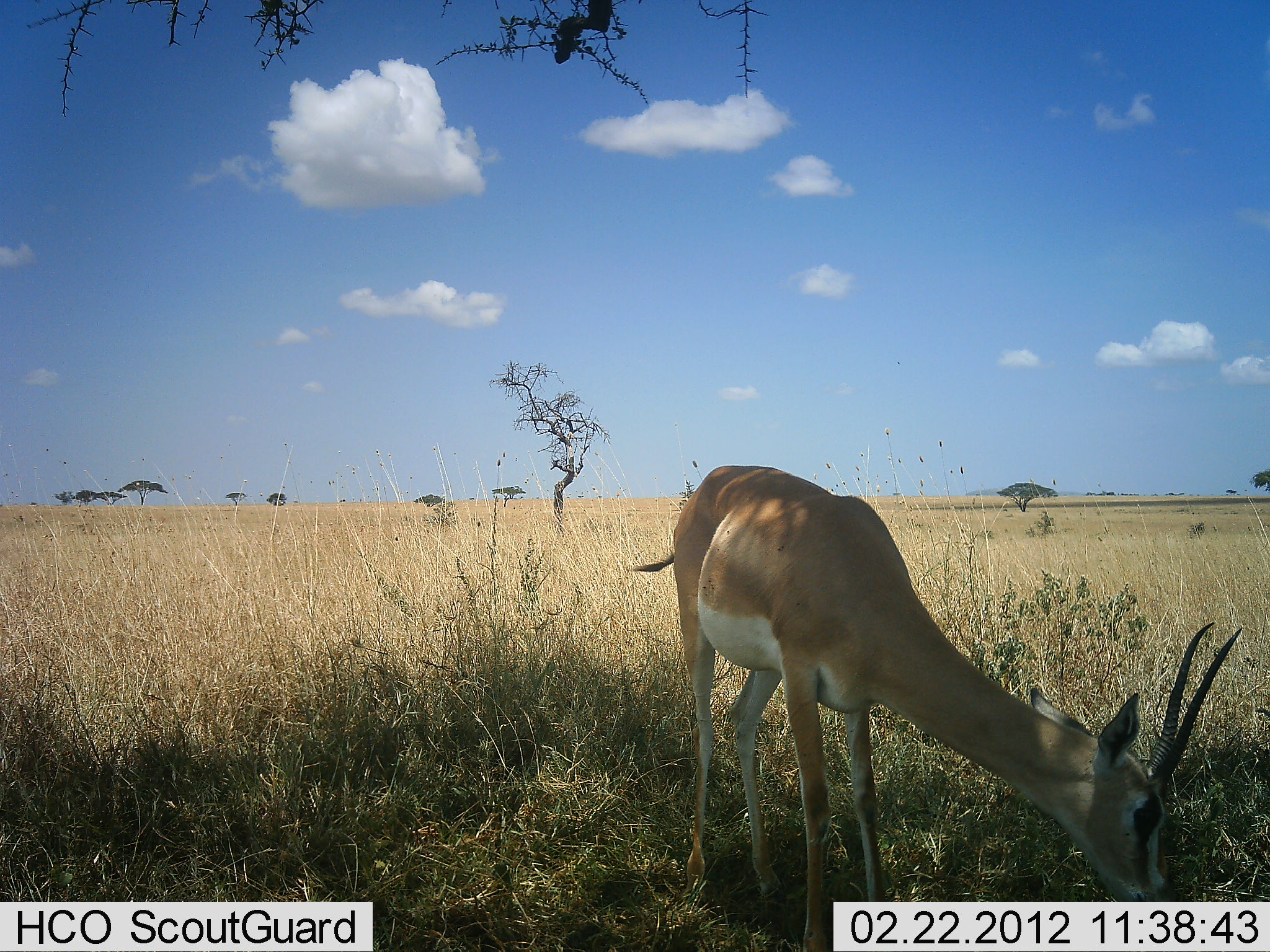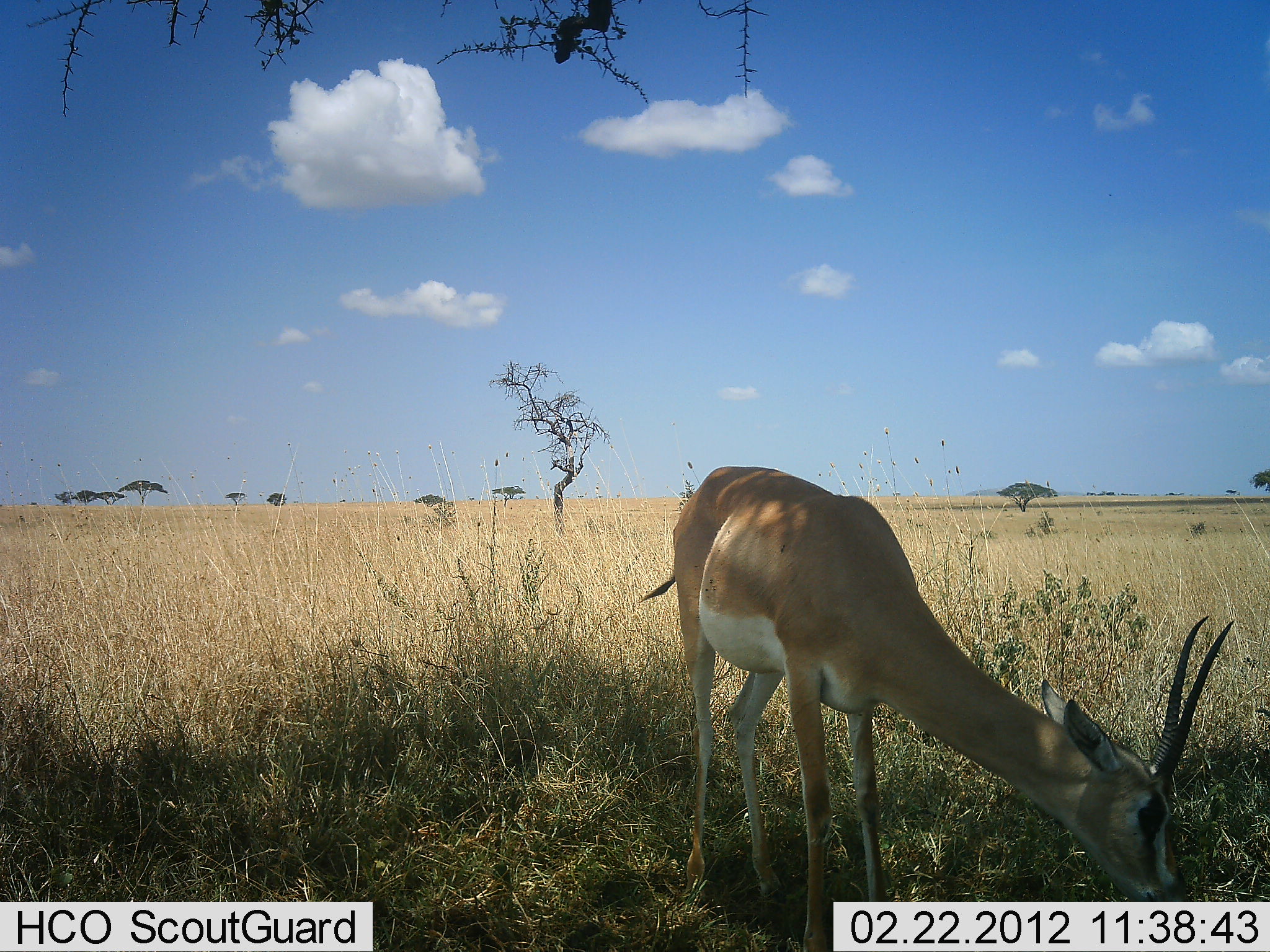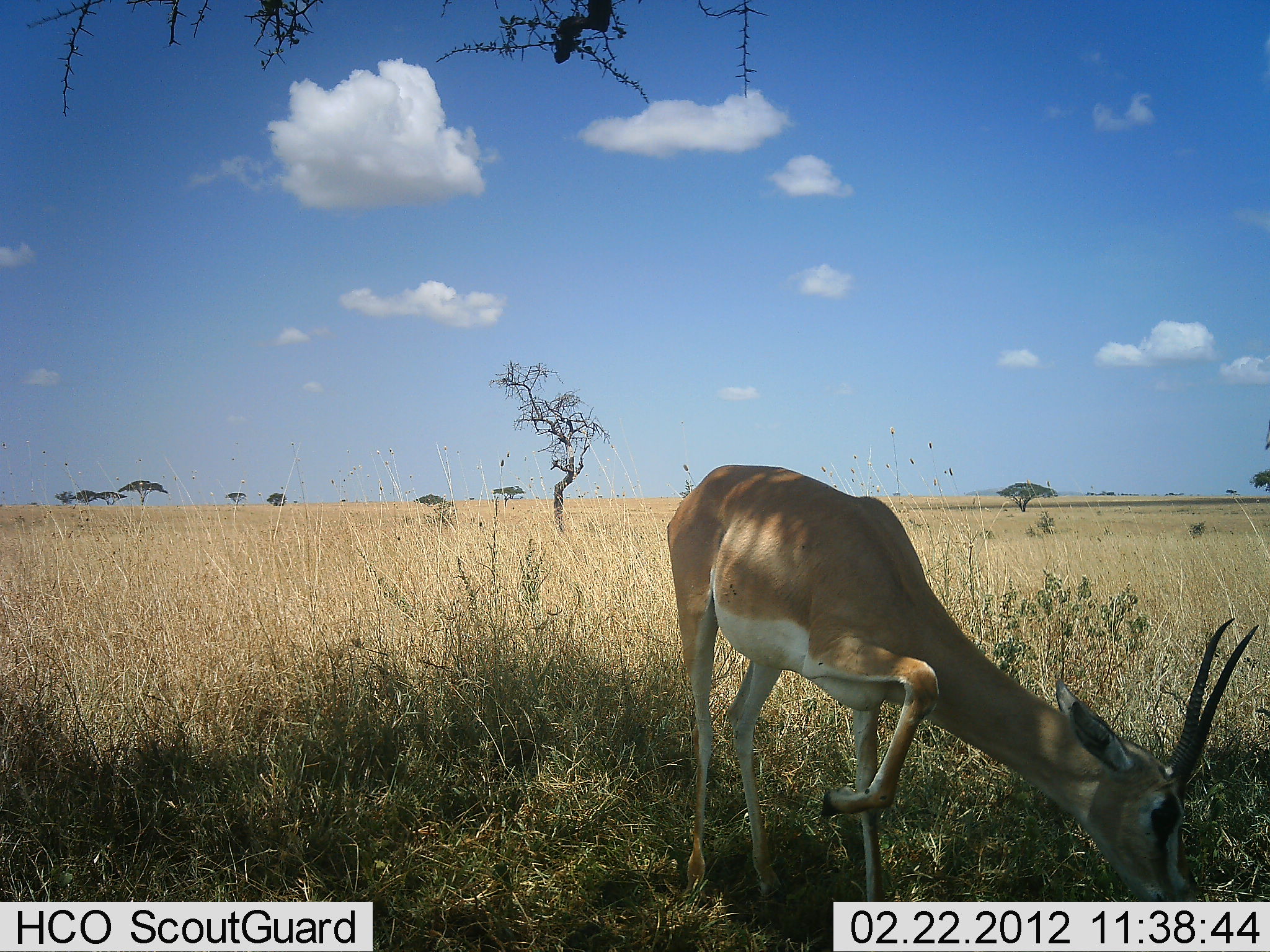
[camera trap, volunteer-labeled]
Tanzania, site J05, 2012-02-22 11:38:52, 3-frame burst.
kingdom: Animalia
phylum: Chordata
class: Mammalia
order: Artiodactyla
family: Bovidae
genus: Nanger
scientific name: Nanger granti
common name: grant's gazelle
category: gazellegrants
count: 1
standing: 21%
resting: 0%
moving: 0%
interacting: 0%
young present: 0%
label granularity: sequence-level